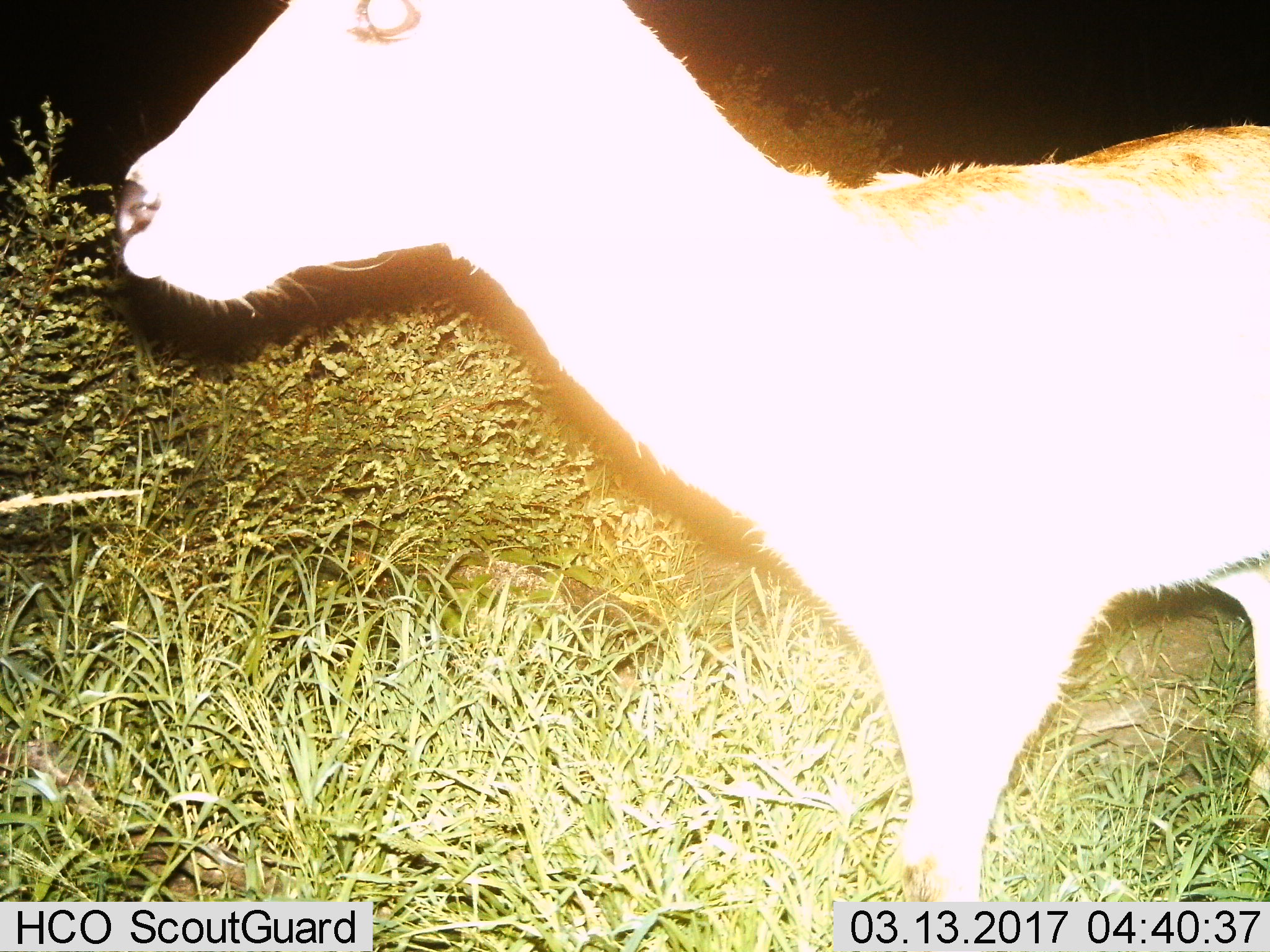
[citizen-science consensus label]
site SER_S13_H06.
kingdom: Animalia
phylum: Chordata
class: Mammalia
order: Artiodactyla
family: Bovidae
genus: Redunca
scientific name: Redunca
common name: reedbuck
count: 1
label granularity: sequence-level